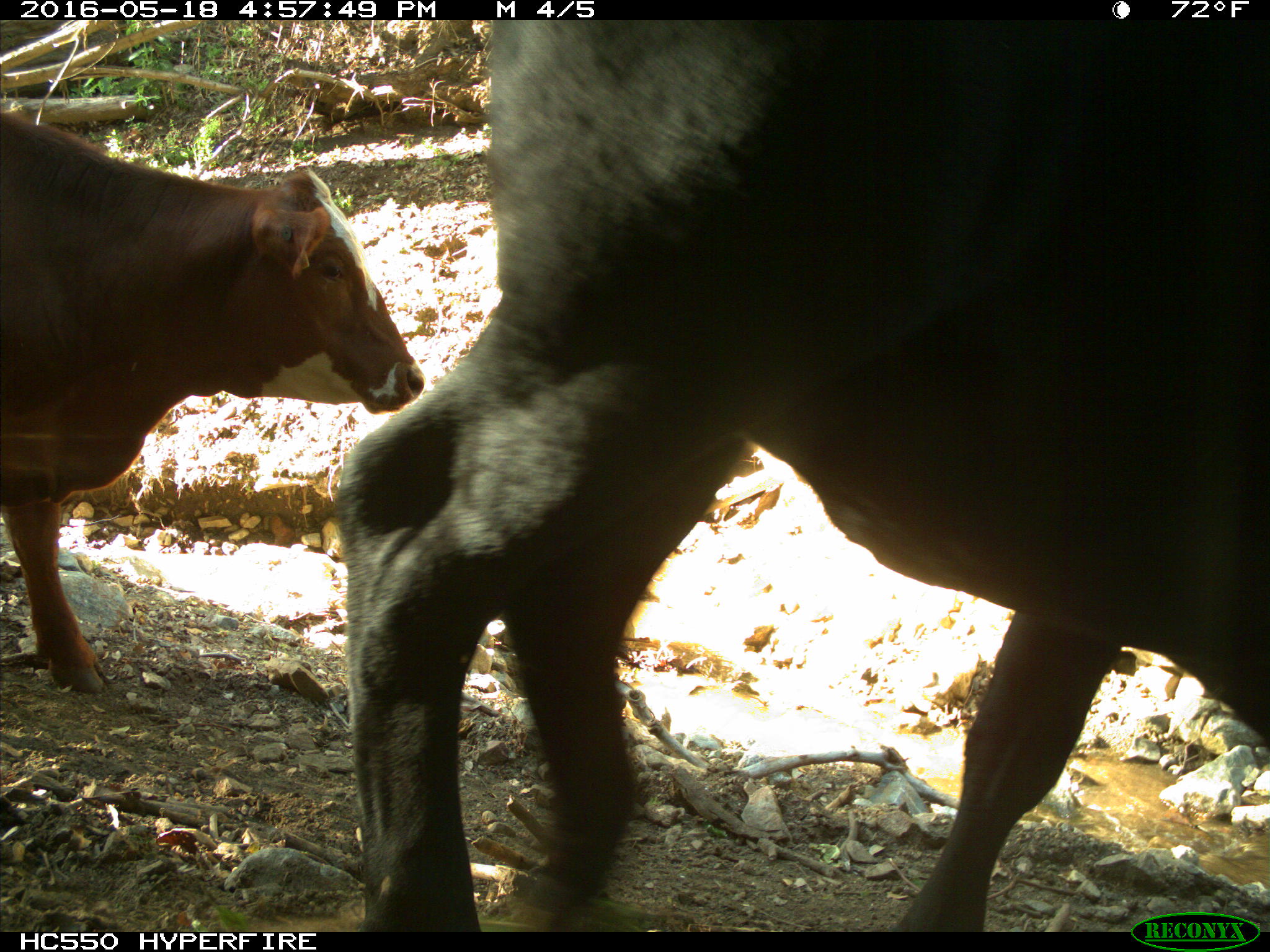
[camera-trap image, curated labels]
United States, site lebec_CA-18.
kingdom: Animalia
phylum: Chordata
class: Mammalia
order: Artiodactyla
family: Bovidae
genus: Bos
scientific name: Bos taurus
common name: domestic cow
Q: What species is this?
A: Bos taurus (domestic cow).